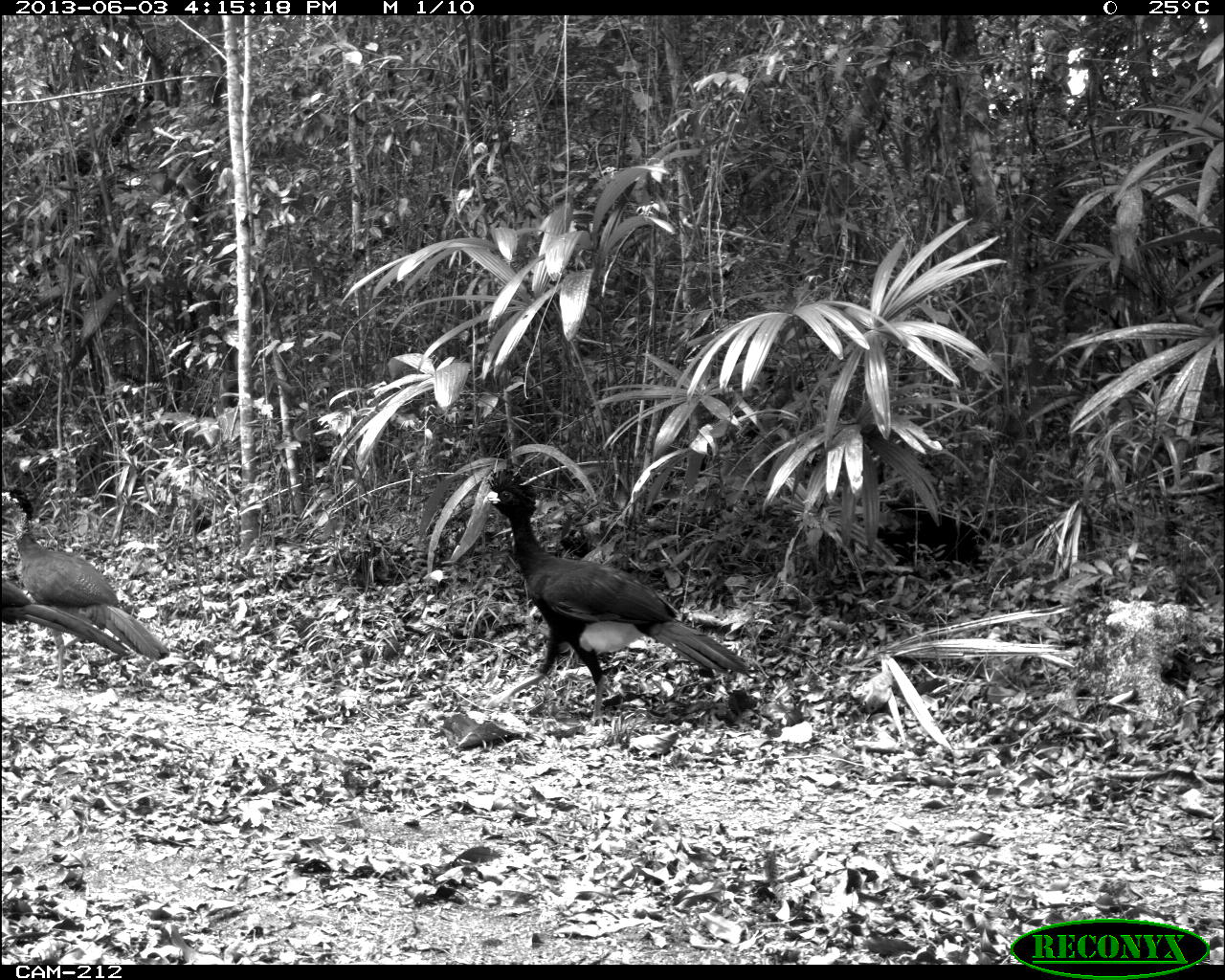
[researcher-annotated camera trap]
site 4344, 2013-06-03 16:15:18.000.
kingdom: Animalia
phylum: Chordata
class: Aves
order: Galliformes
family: Cracidae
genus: Crax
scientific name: Crax rubra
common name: great curassow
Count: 3.